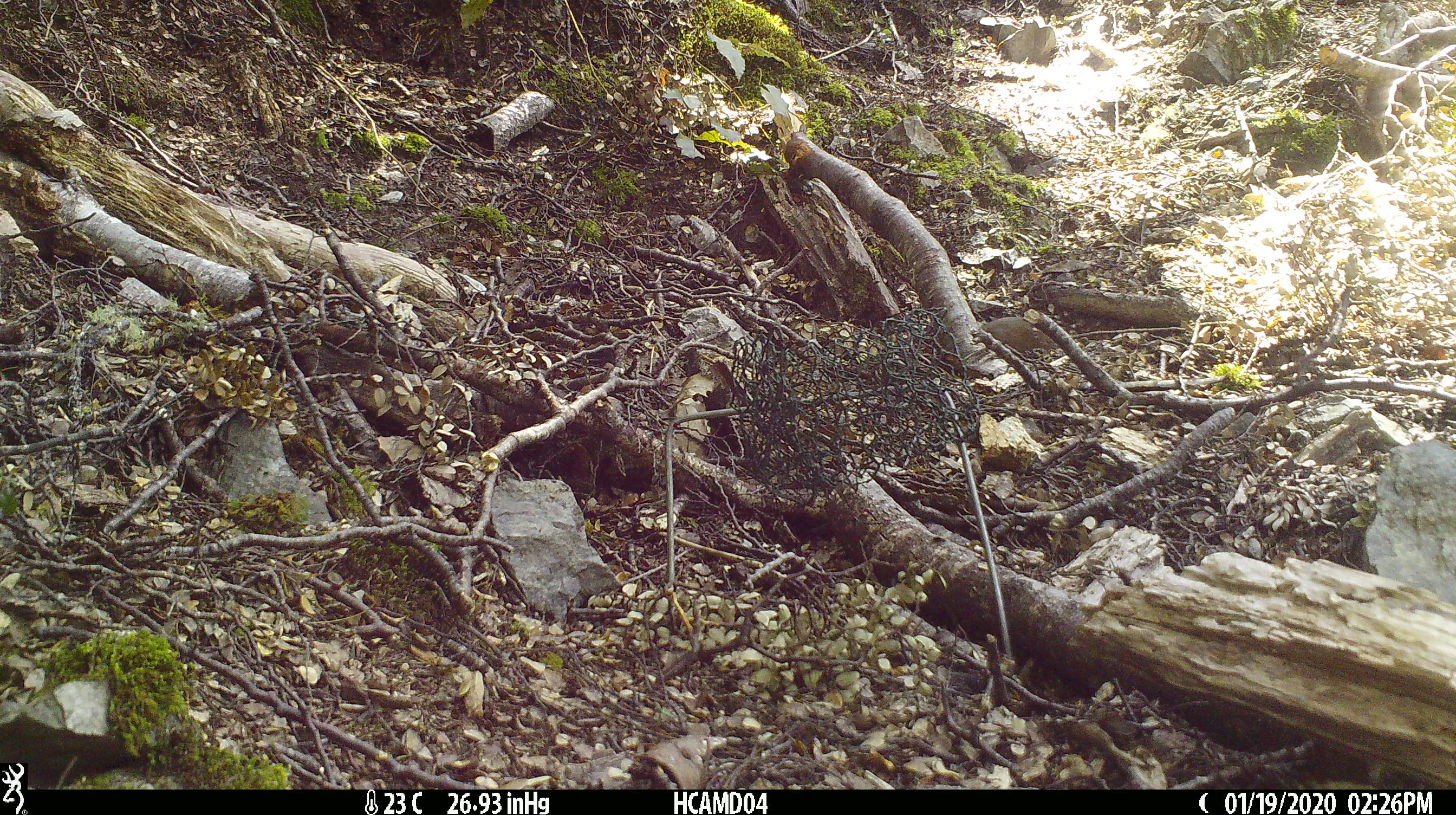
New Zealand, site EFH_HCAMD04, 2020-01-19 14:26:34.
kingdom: Animalia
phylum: Chordata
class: Mammalia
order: Rodentia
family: Muridae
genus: Mus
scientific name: Mus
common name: mouse